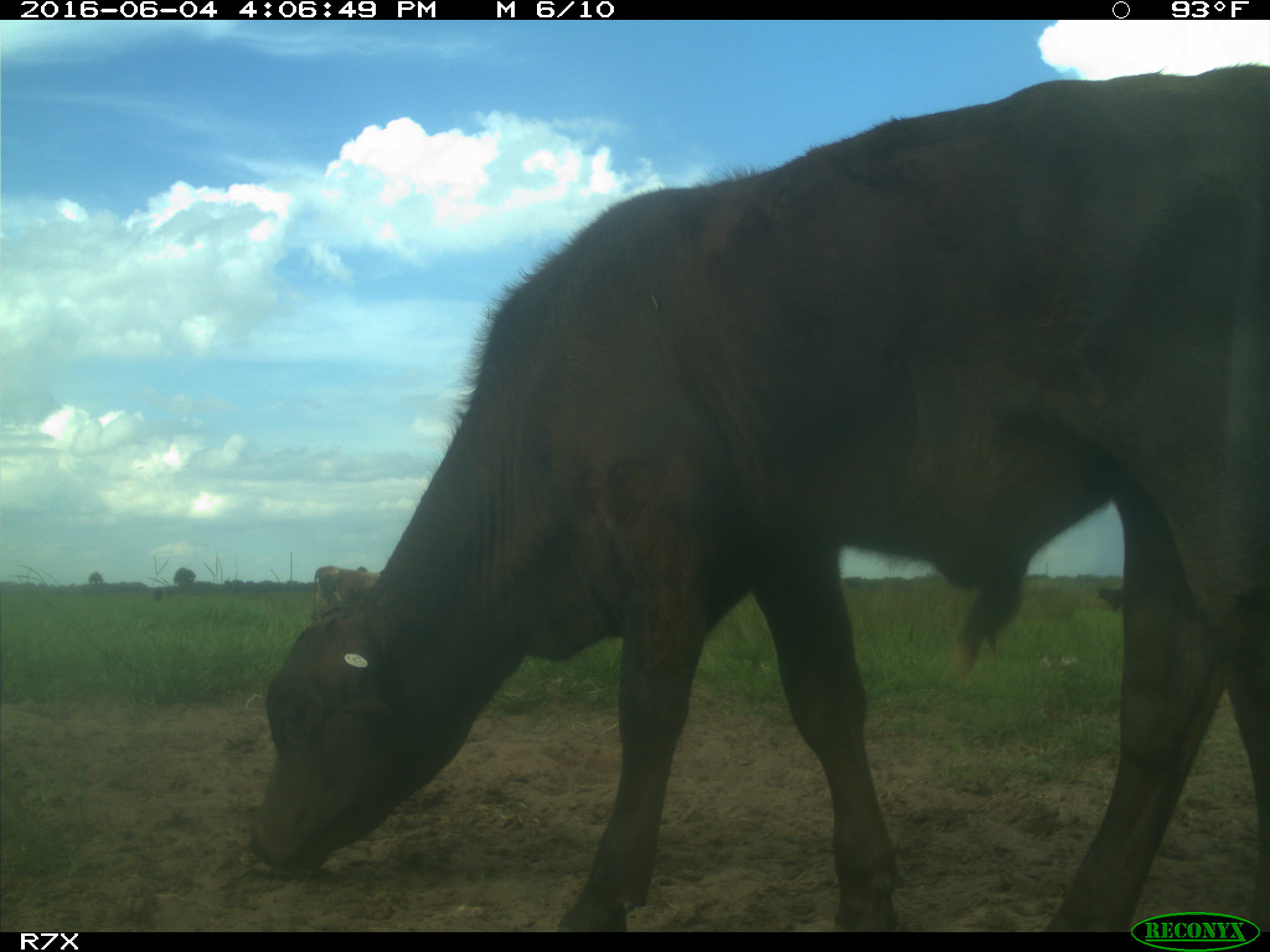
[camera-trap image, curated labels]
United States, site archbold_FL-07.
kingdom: Animalia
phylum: Chordata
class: Mammalia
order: Artiodactyla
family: Bovidae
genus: Bos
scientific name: Bos taurus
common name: domestic cow